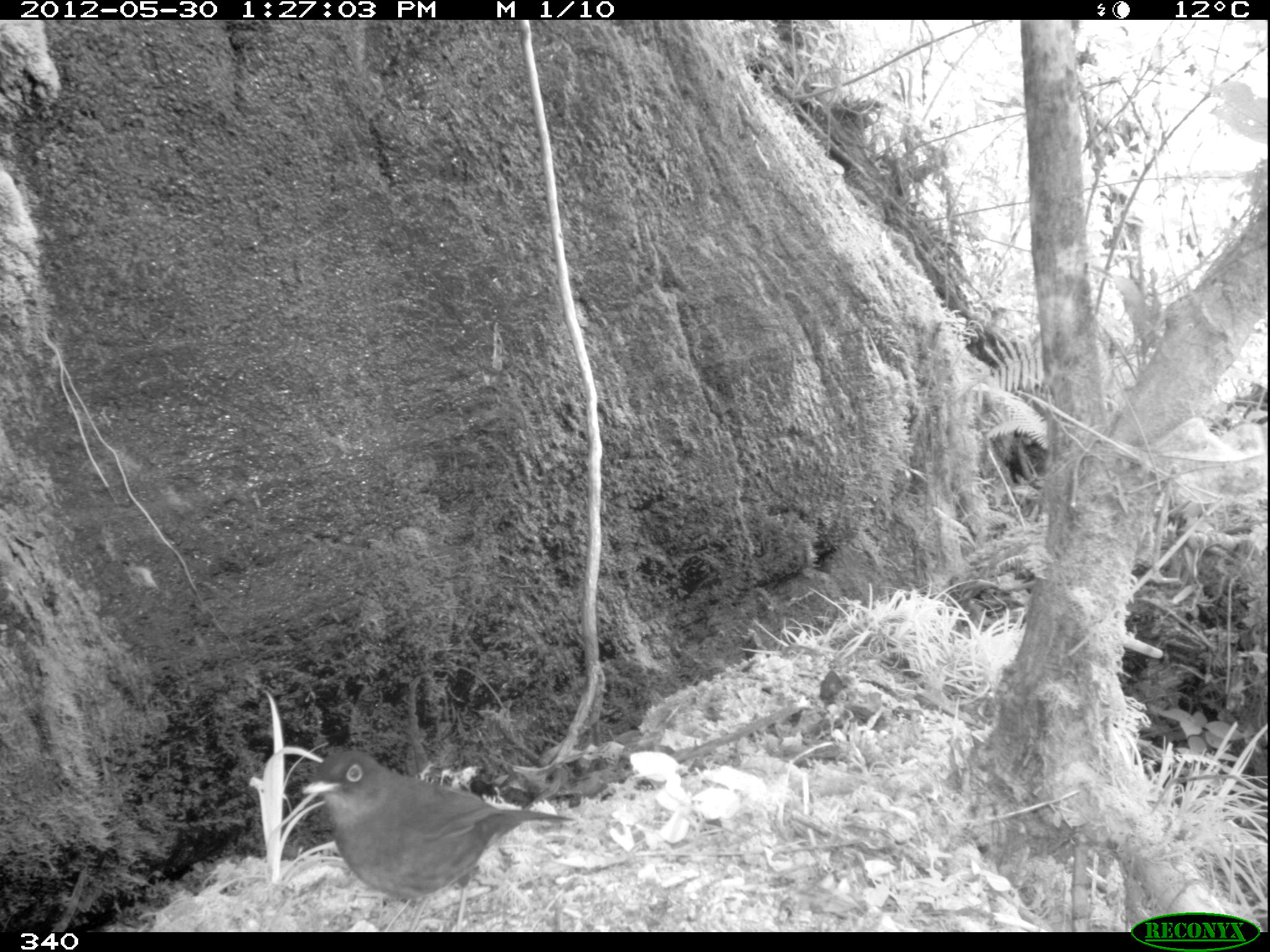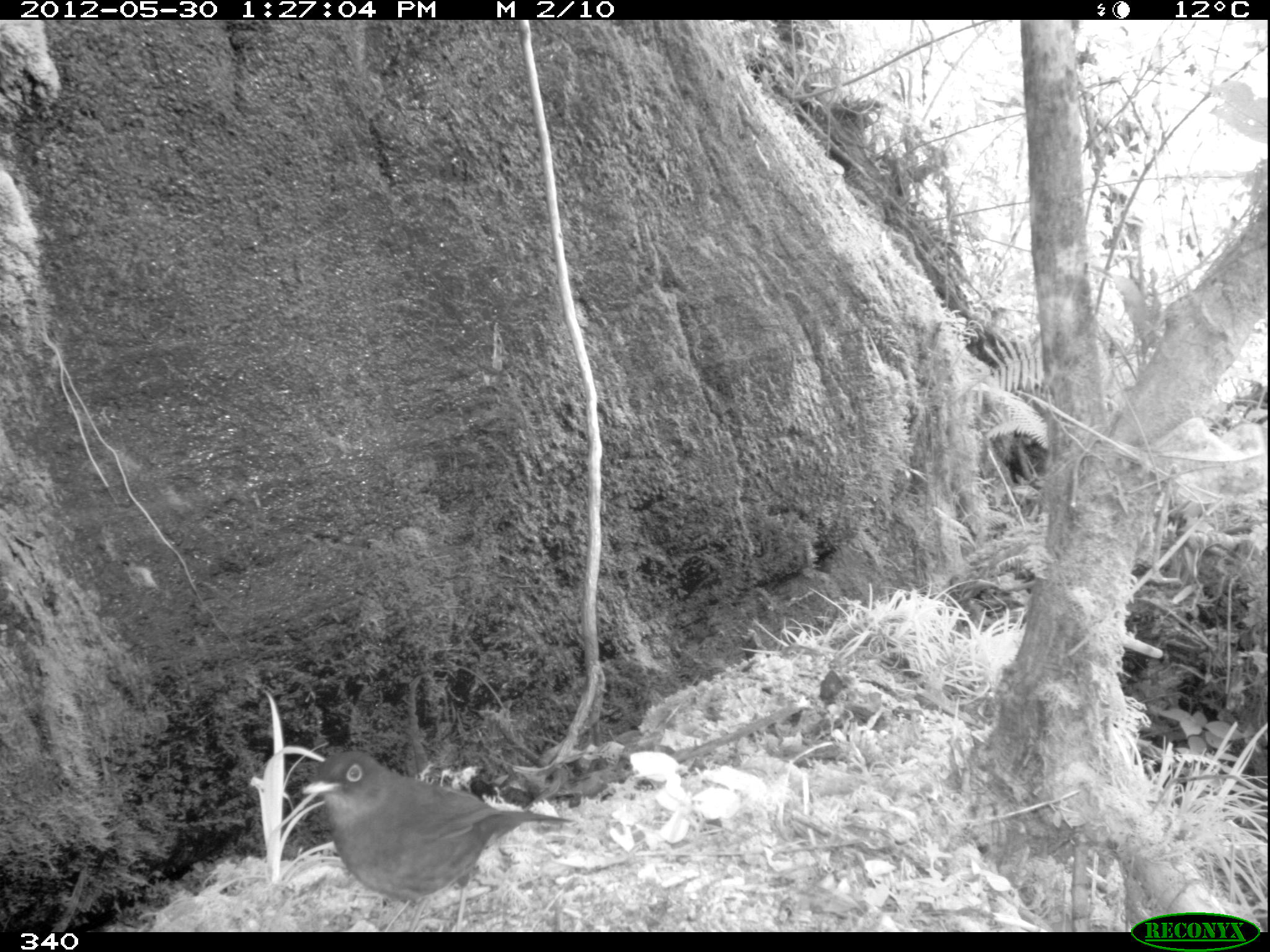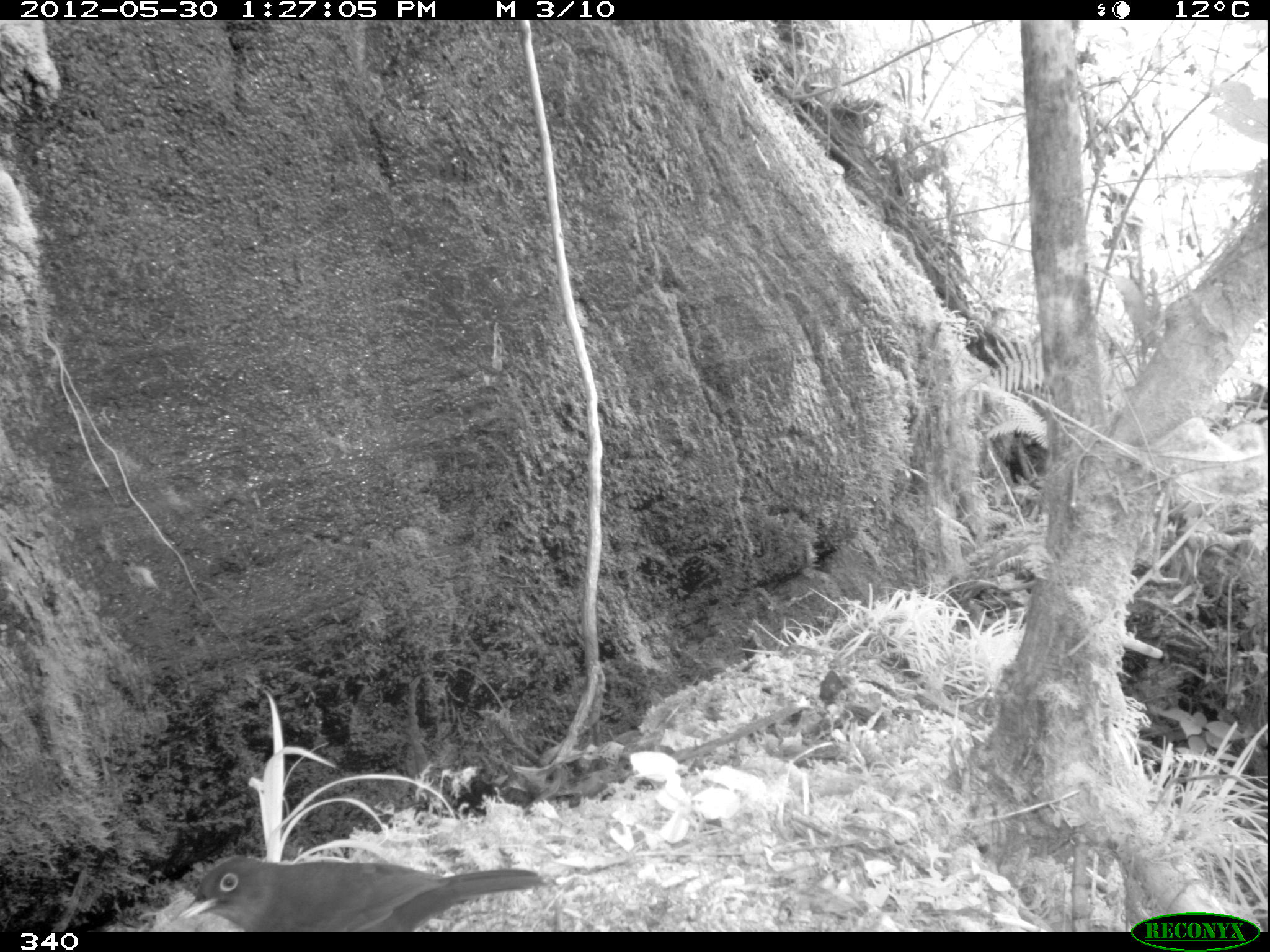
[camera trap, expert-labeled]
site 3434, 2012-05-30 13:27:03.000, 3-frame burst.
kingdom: Animalia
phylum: Chordata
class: Aves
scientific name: Aves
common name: bird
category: unknown bird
Unknown bird (bird) (Aves).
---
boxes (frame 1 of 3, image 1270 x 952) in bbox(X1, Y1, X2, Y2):
unknown bird: bbox(299, 745, 575, 932)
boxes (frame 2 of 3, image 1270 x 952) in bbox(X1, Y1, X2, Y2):
unknown bird: bbox(298, 747, 575, 931)